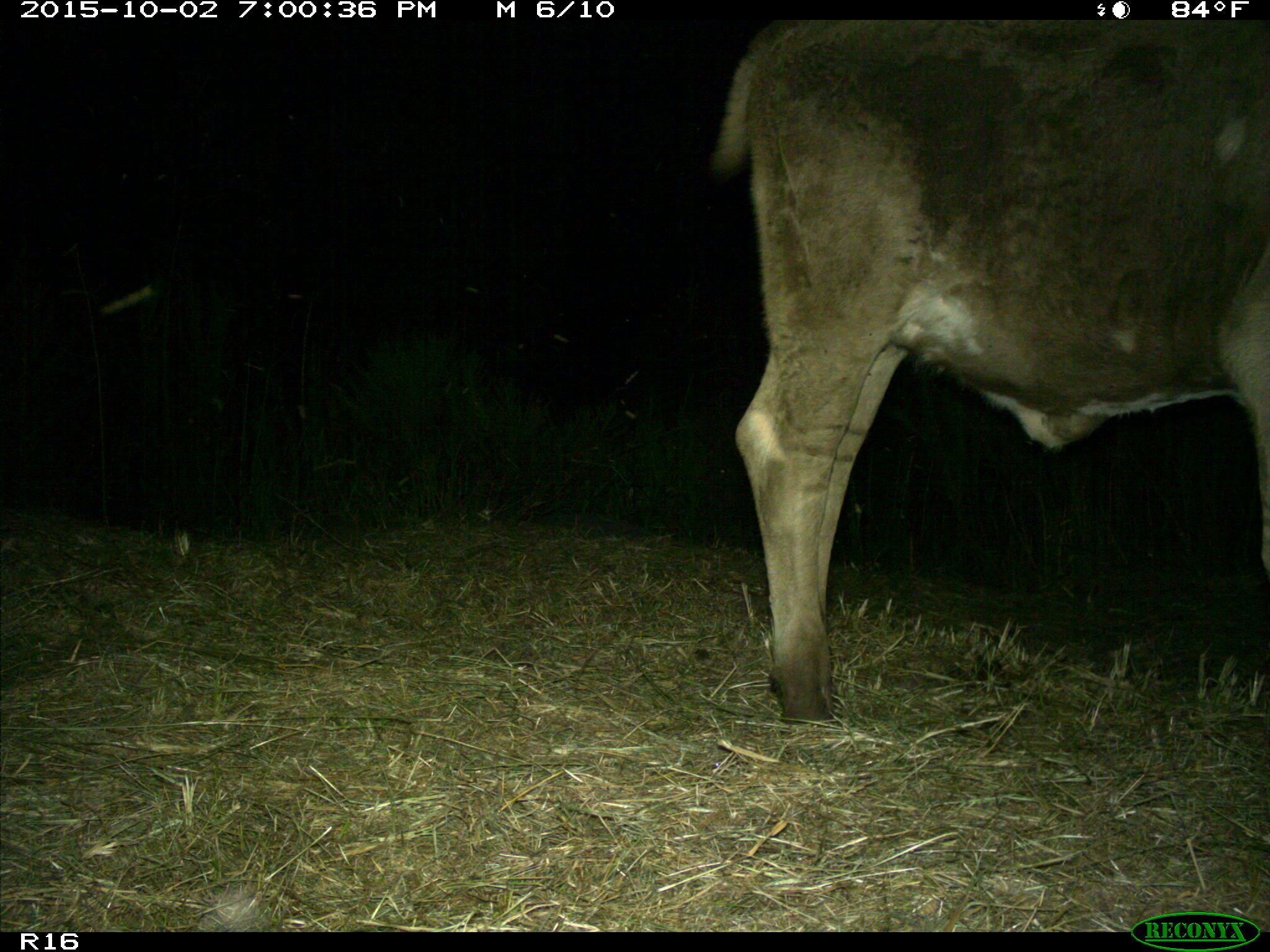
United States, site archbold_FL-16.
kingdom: Animalia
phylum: Chordata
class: Mammalia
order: Artiodactyla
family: Bovidae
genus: Bos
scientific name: Bos taurus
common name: domestic cow